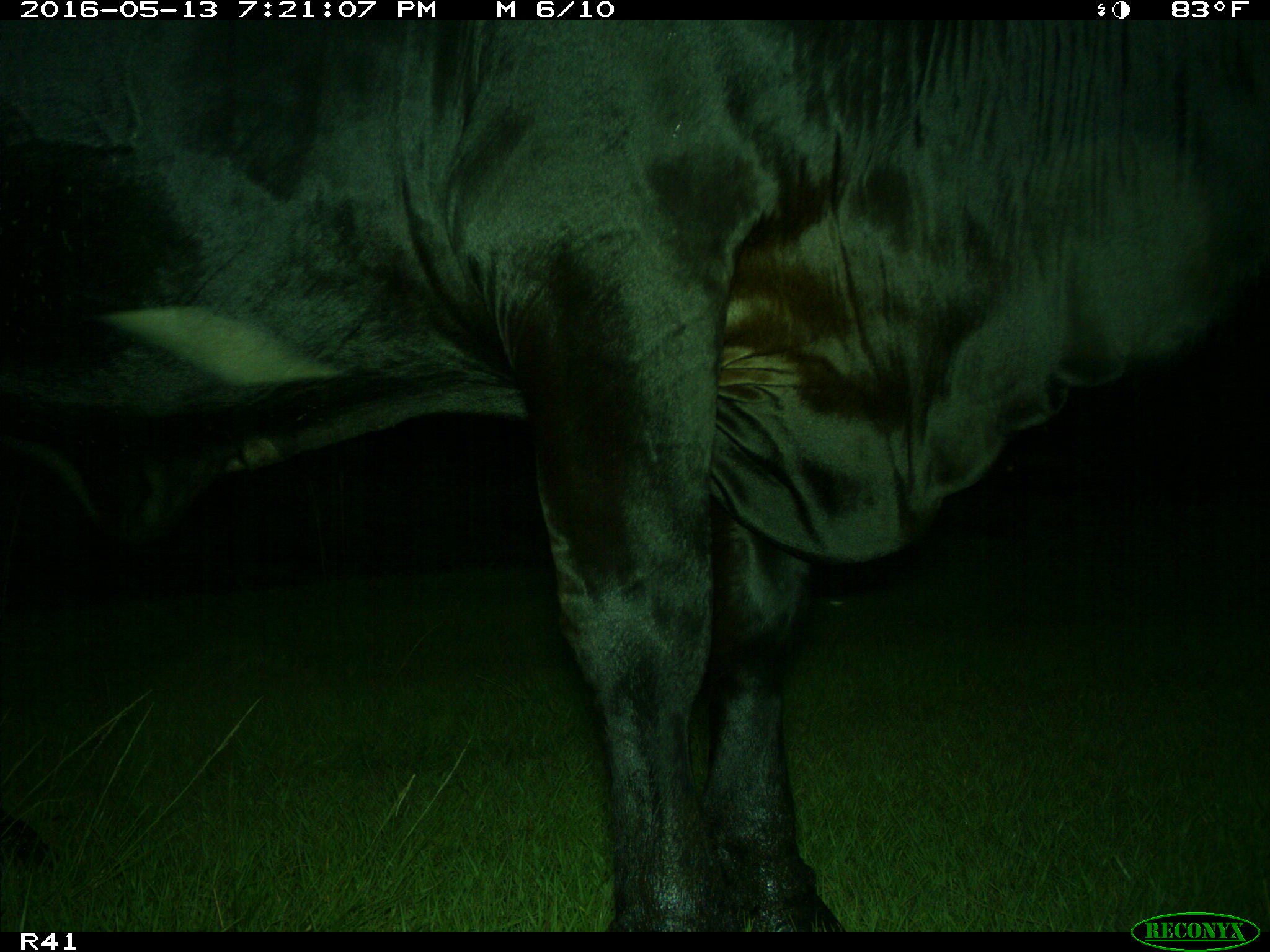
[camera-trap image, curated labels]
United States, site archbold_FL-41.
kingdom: Animalia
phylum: Chordata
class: Mammalia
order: Artiodactyla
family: Bovidae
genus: Bos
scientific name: Bos taurus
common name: domestic cow